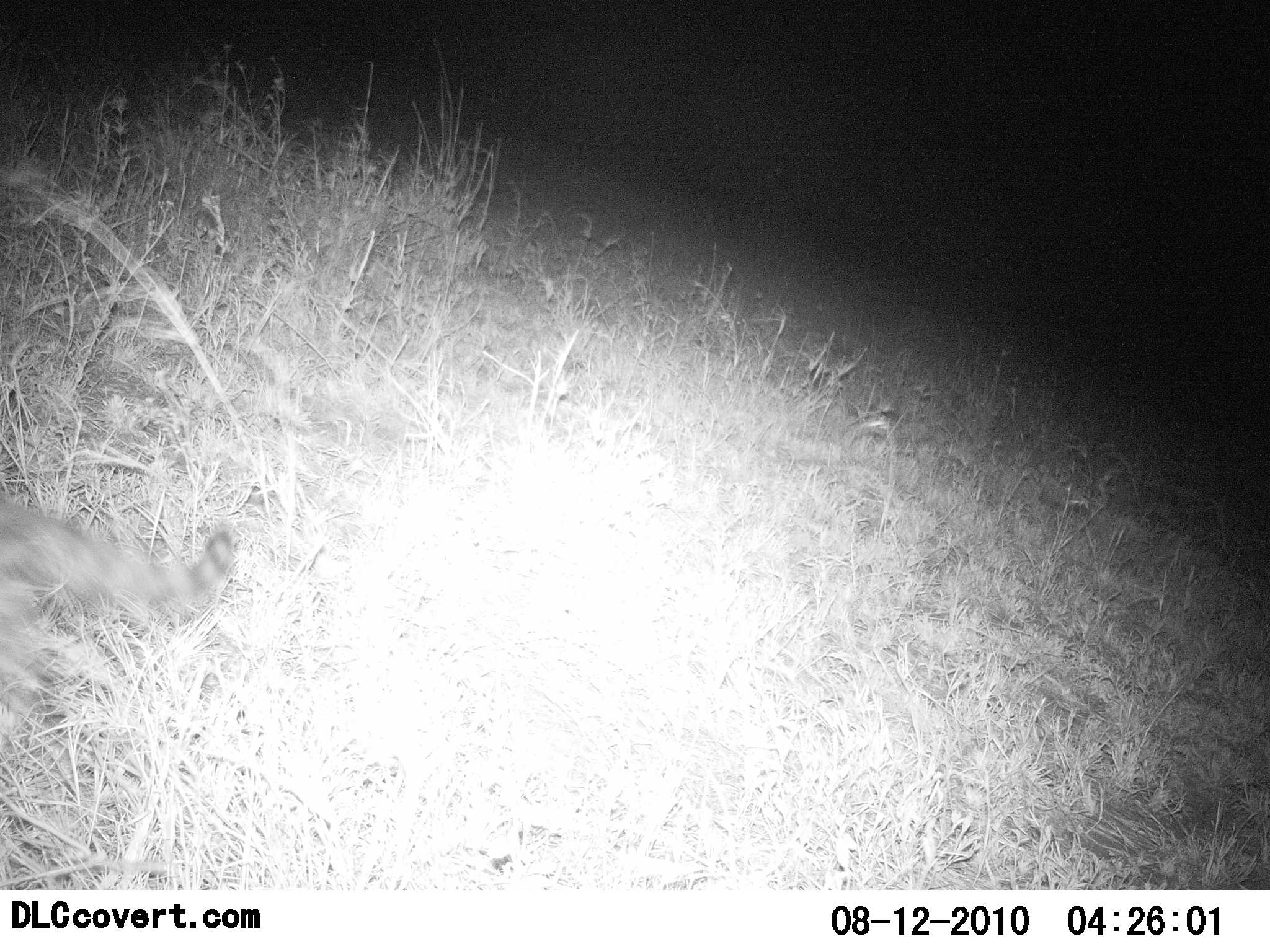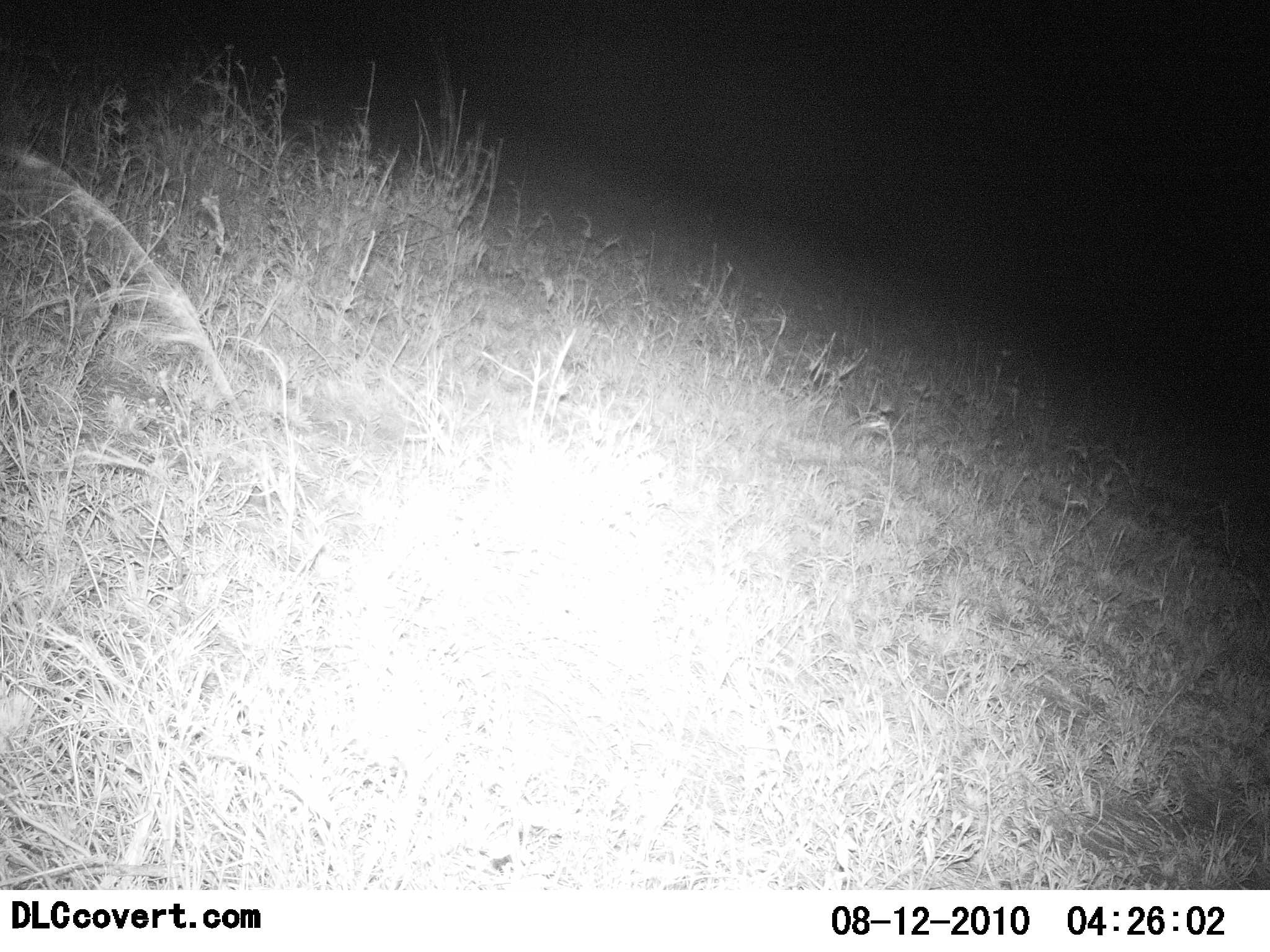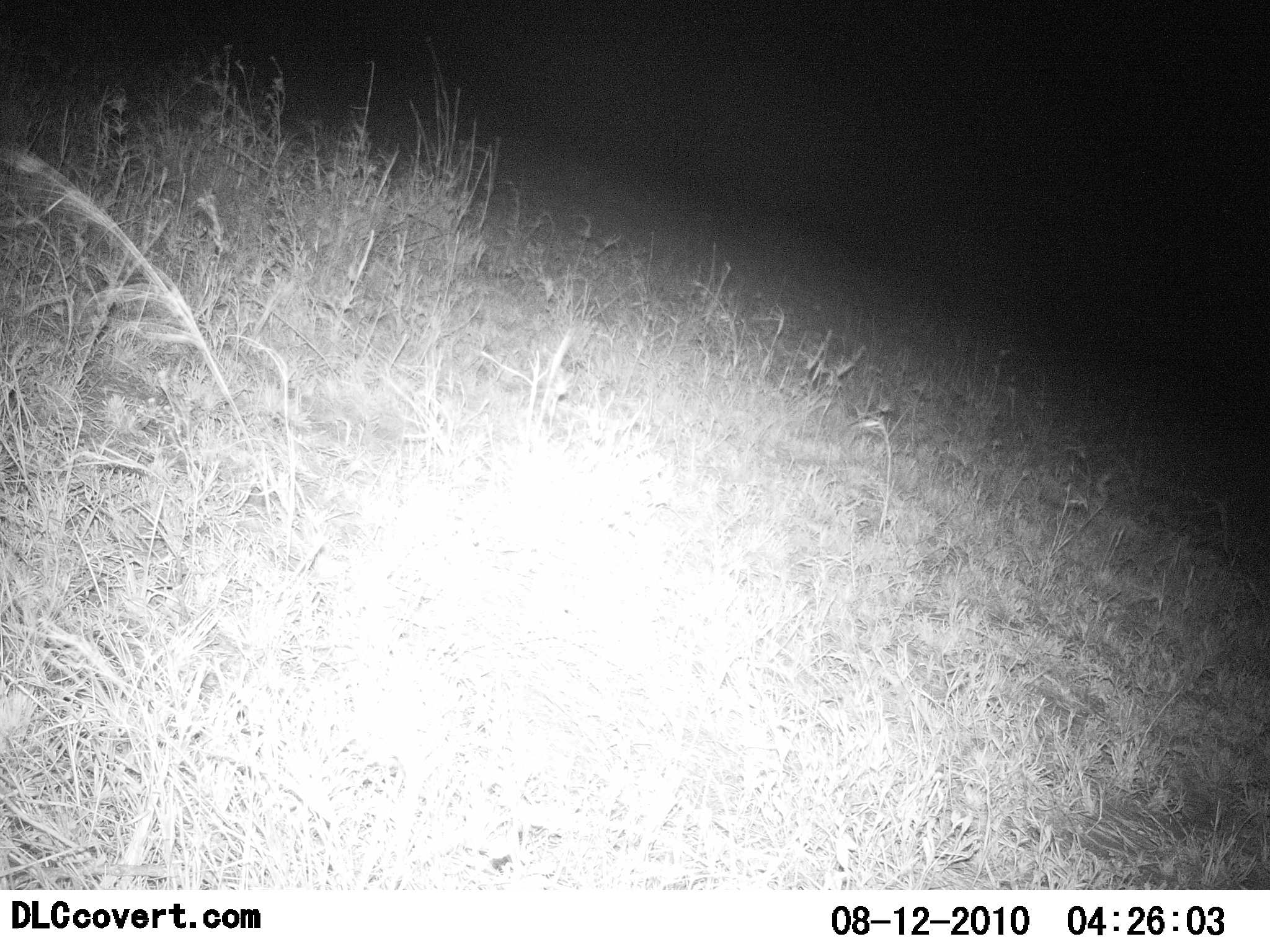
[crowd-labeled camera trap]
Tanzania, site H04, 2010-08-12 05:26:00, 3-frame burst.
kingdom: Animalia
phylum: Chordata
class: Mammalia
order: Carnivora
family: Felidae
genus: Felis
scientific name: Felis lybica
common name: african wild cat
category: wildcat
Wildcat (african wild cat) (Felis lybica), count 1. Behavior (volunteer vote fractions): standing 0%, resting 0%, moving 100%, interacting 0%. Young present (vote fraction): 0%. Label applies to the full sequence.